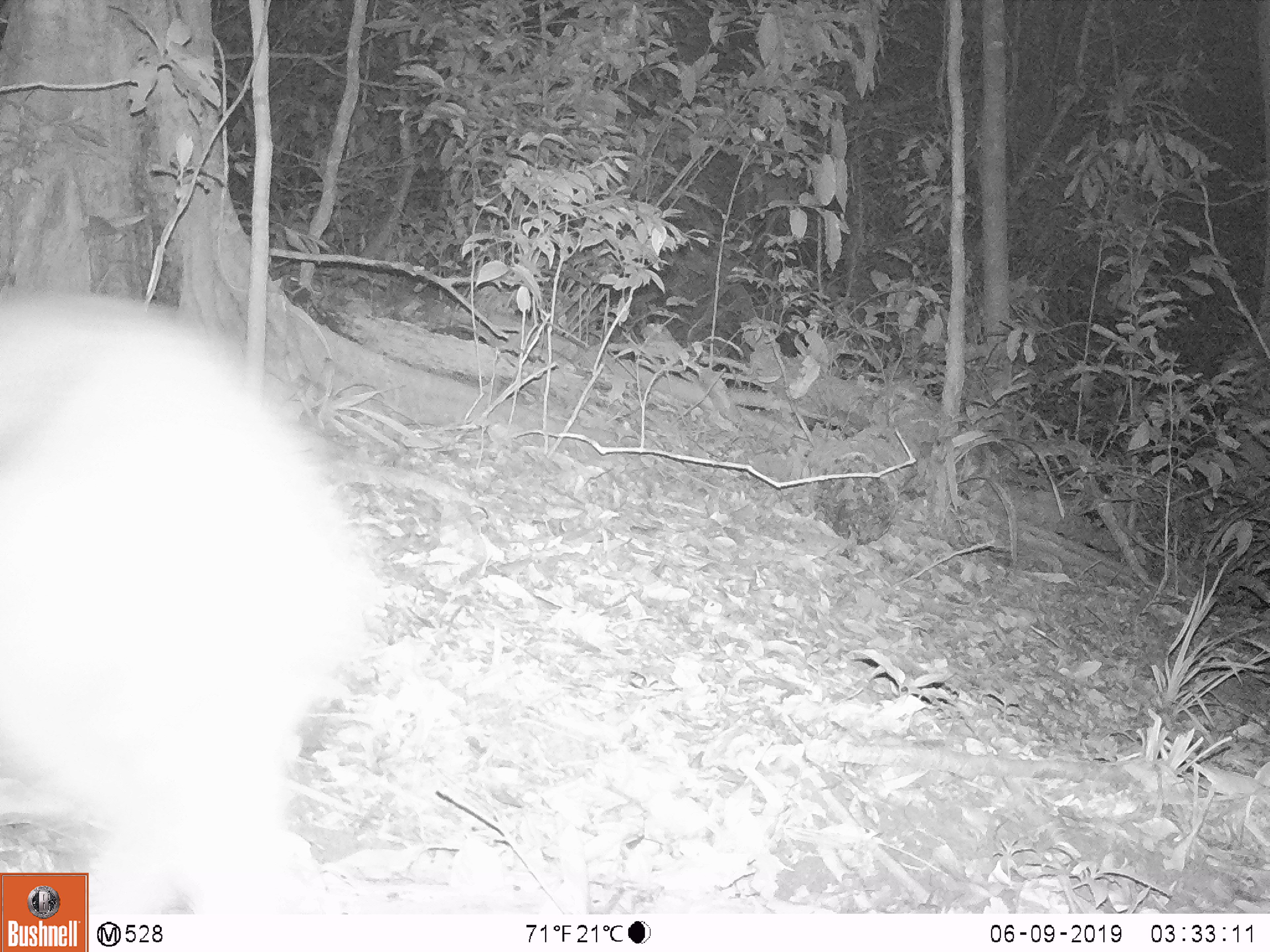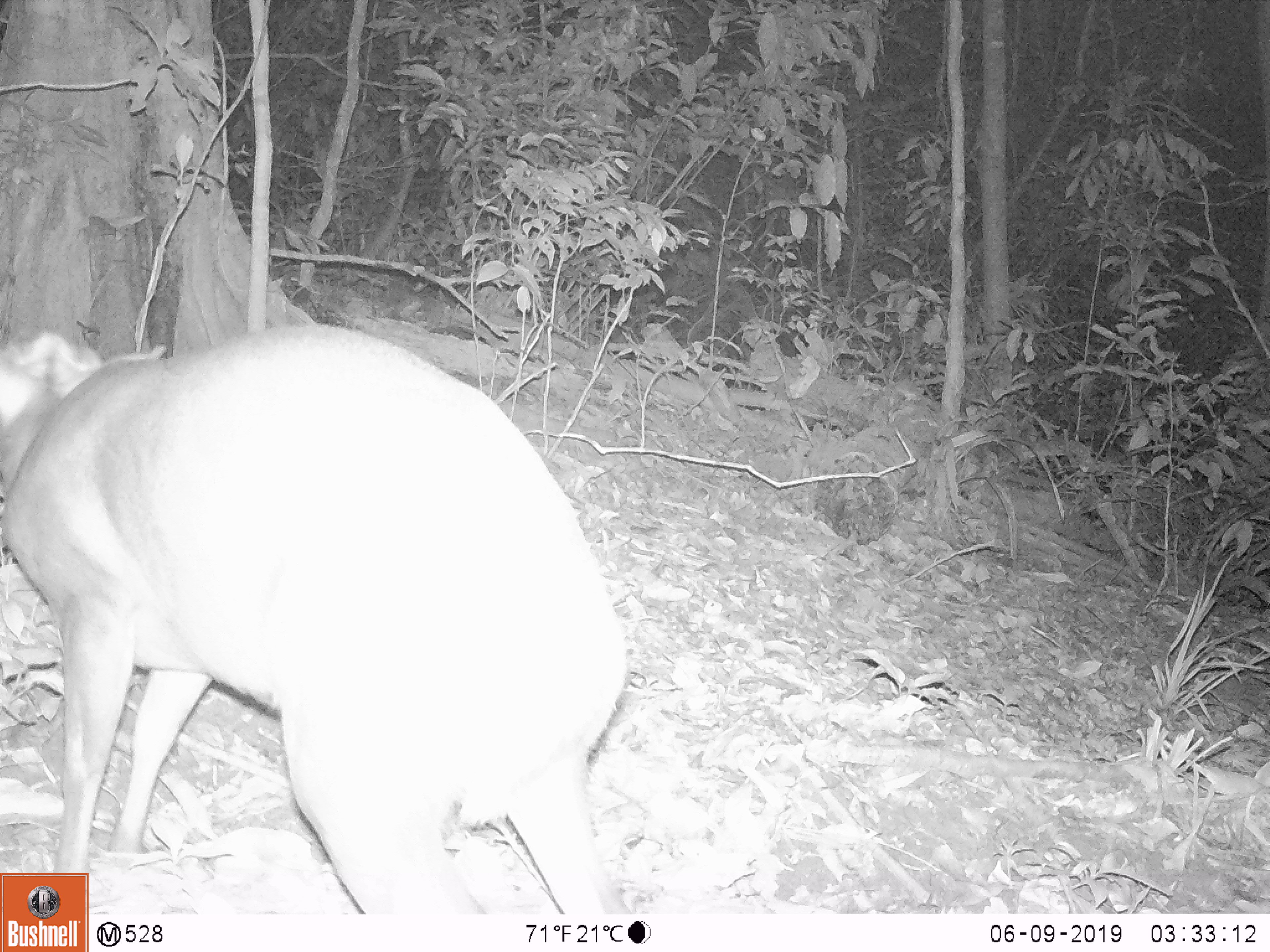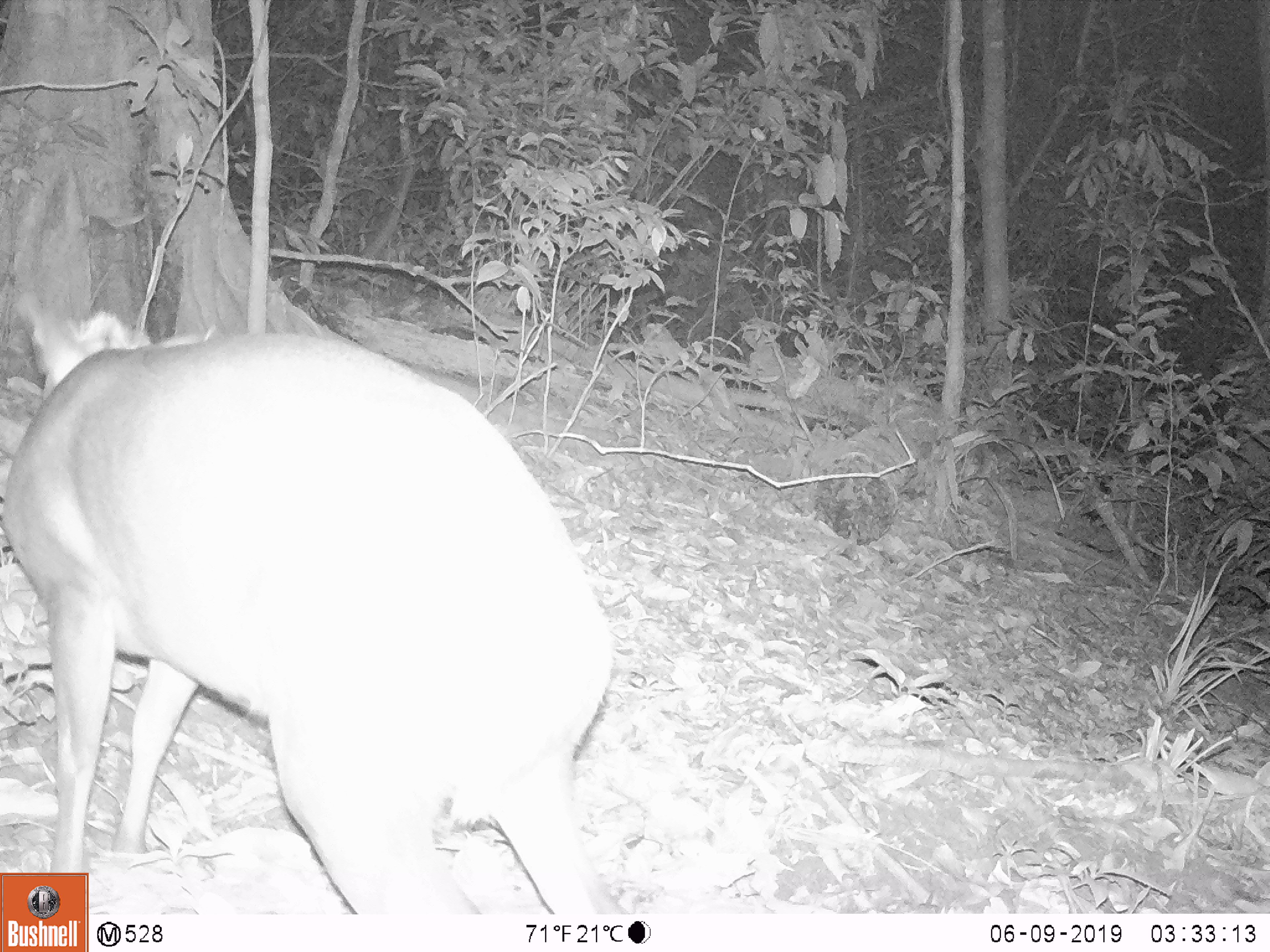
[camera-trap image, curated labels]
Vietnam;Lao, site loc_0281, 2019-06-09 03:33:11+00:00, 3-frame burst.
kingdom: Animalia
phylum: Chordata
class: Mammalia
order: Artiodactyla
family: Cervidae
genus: Muntiacus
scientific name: Muntiacus rooseveltorum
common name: roosevelt's muntjac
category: roosevelts muntjac group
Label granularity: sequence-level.